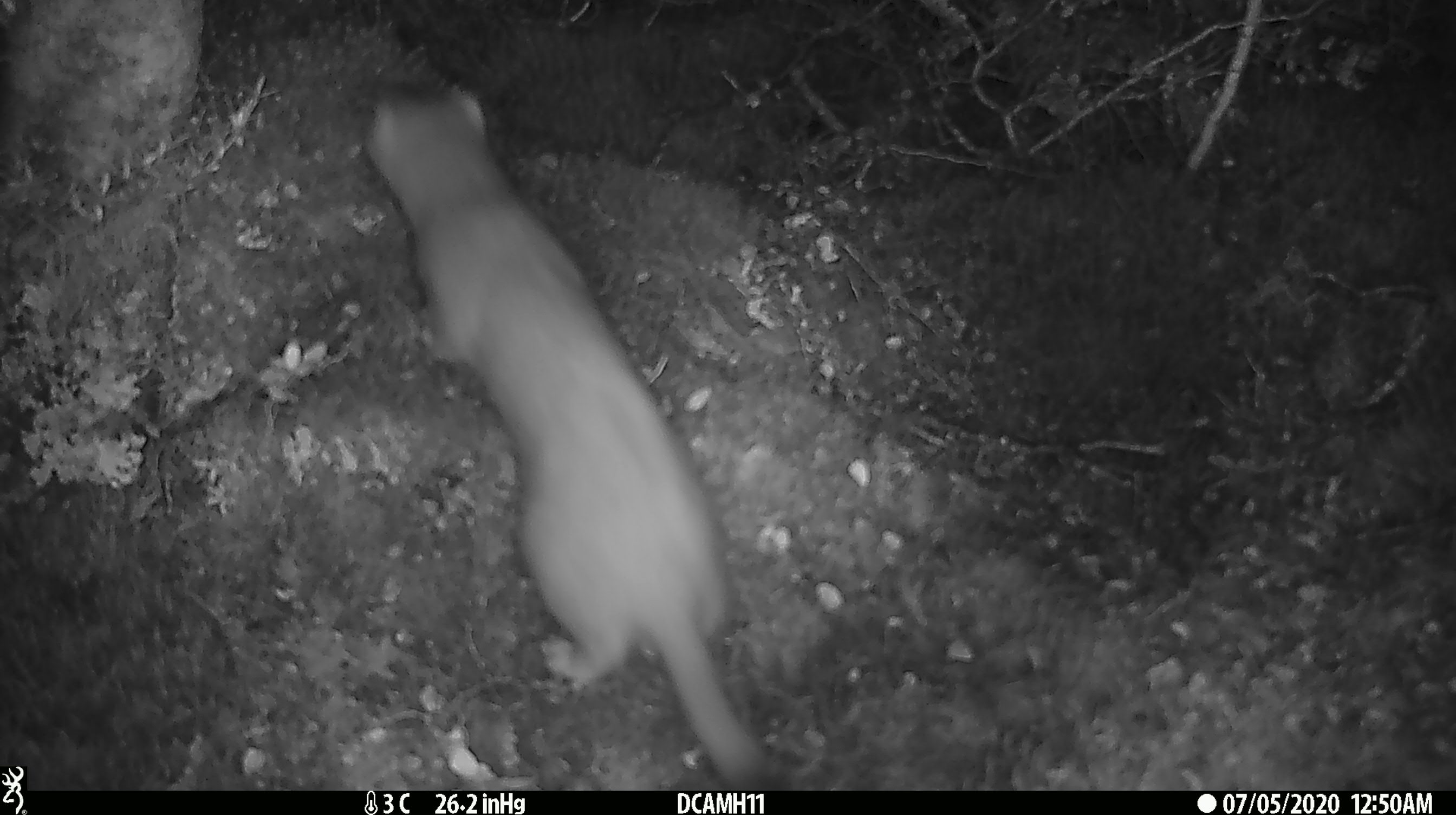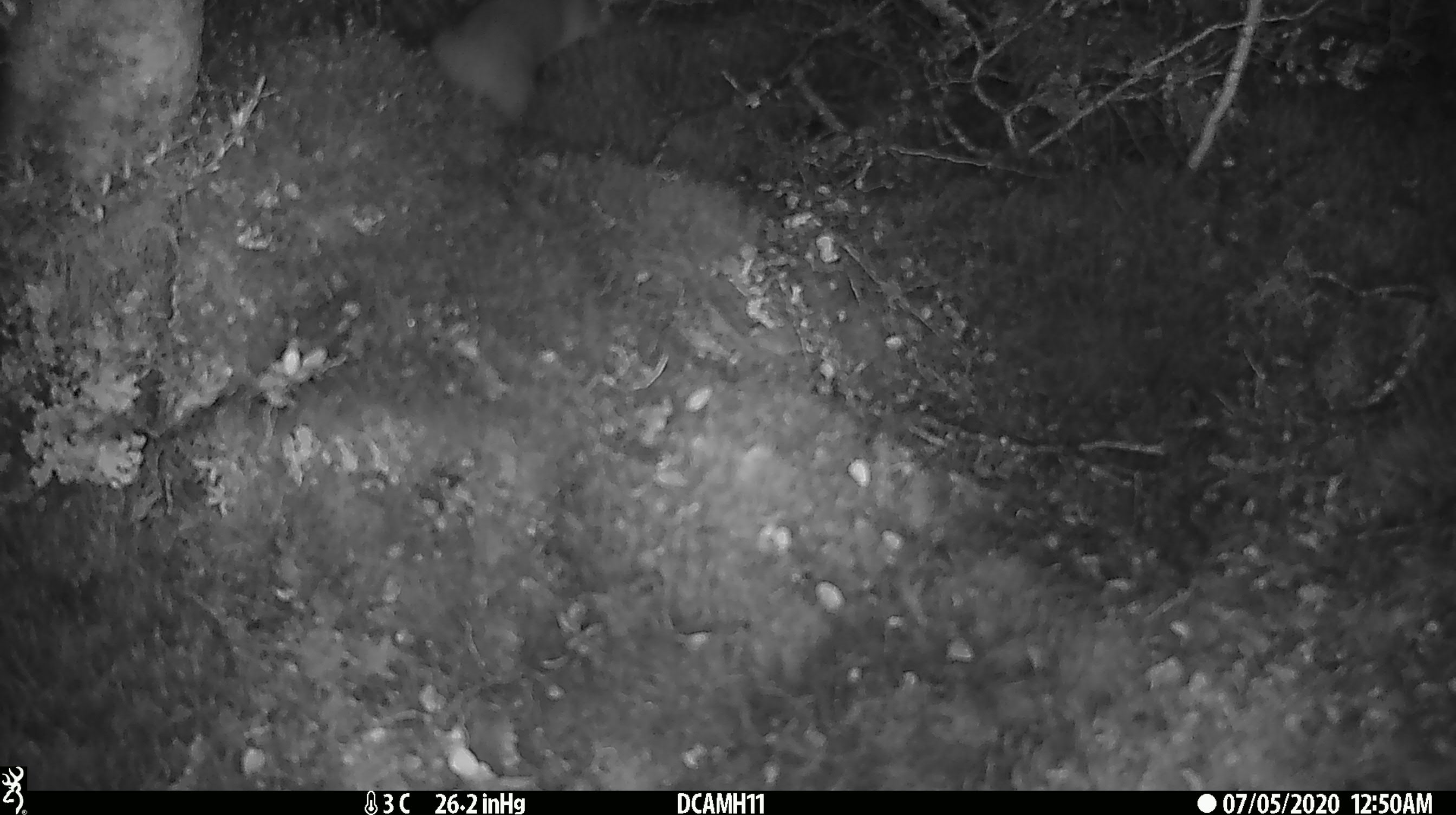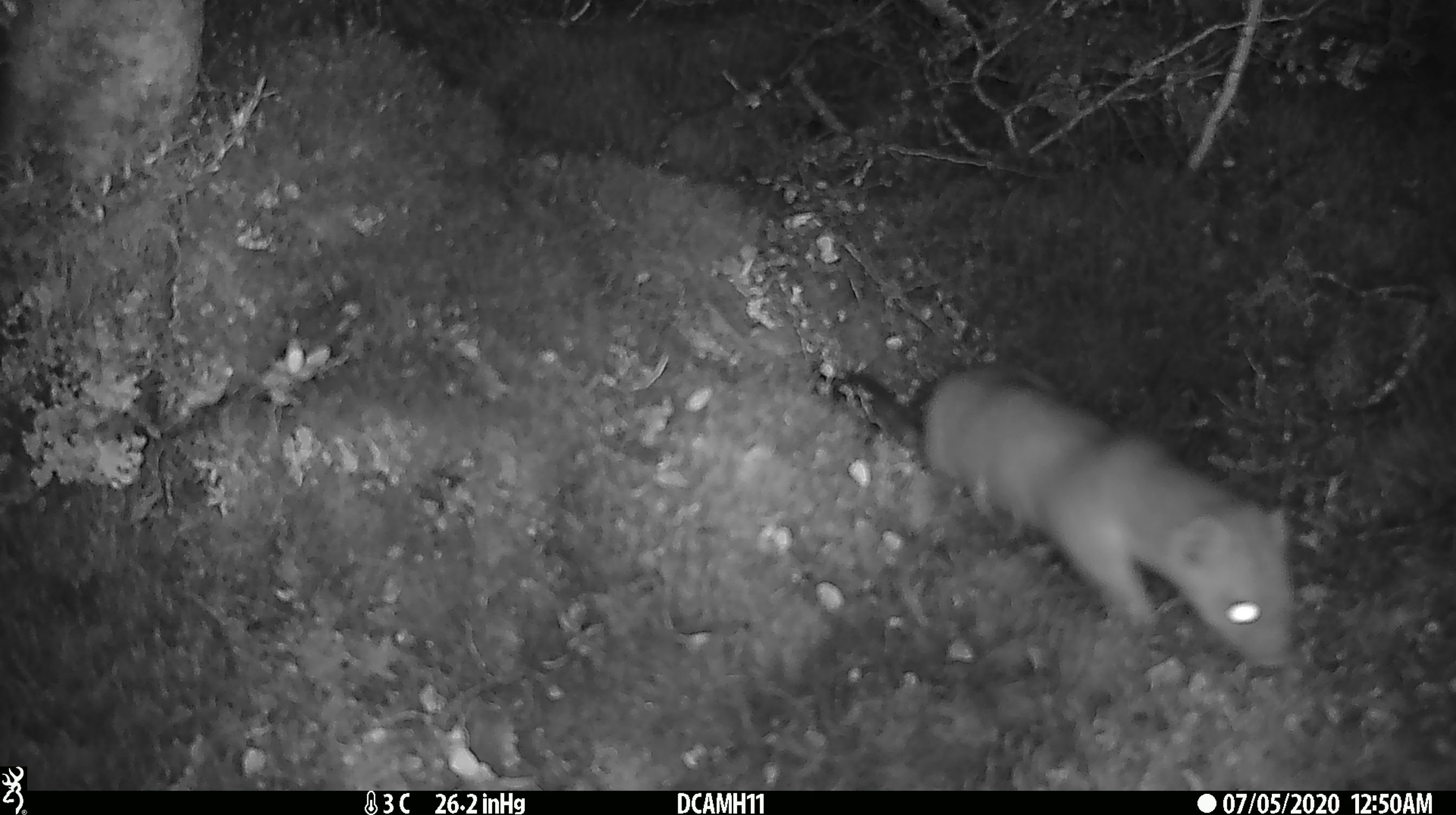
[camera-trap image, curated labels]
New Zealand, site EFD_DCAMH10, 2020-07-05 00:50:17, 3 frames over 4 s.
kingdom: Animalia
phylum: Chordata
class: Mammalia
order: Carnivora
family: Mustelidae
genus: Mustela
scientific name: Mustela erminea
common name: stoat